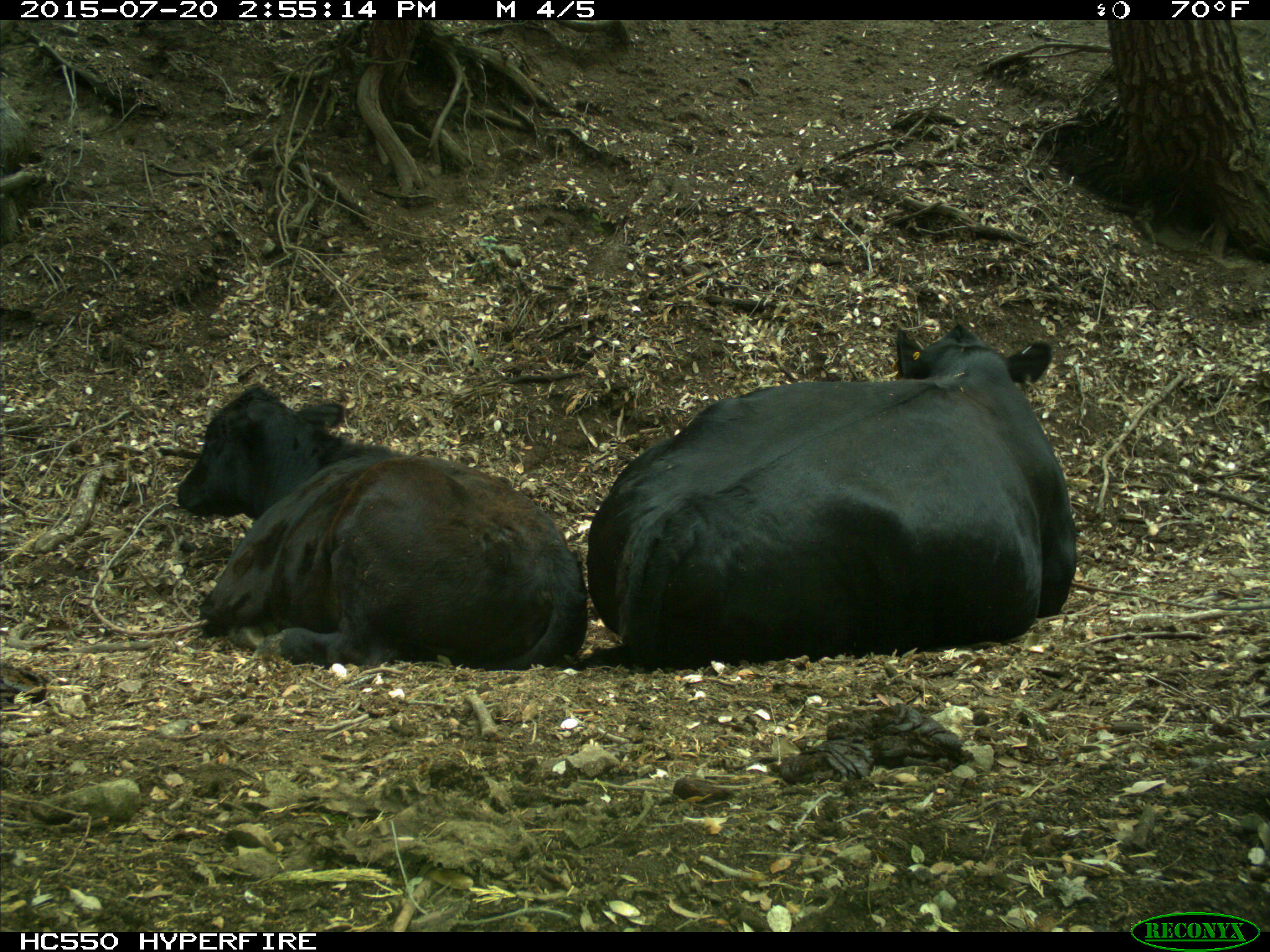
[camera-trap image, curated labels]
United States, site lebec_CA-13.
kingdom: Animalia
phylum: Chordata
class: Mammalia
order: Artiodactyla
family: Bovidae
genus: Bos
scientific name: Bos taurus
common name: domestic cow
Bos taurus (domestic cow).